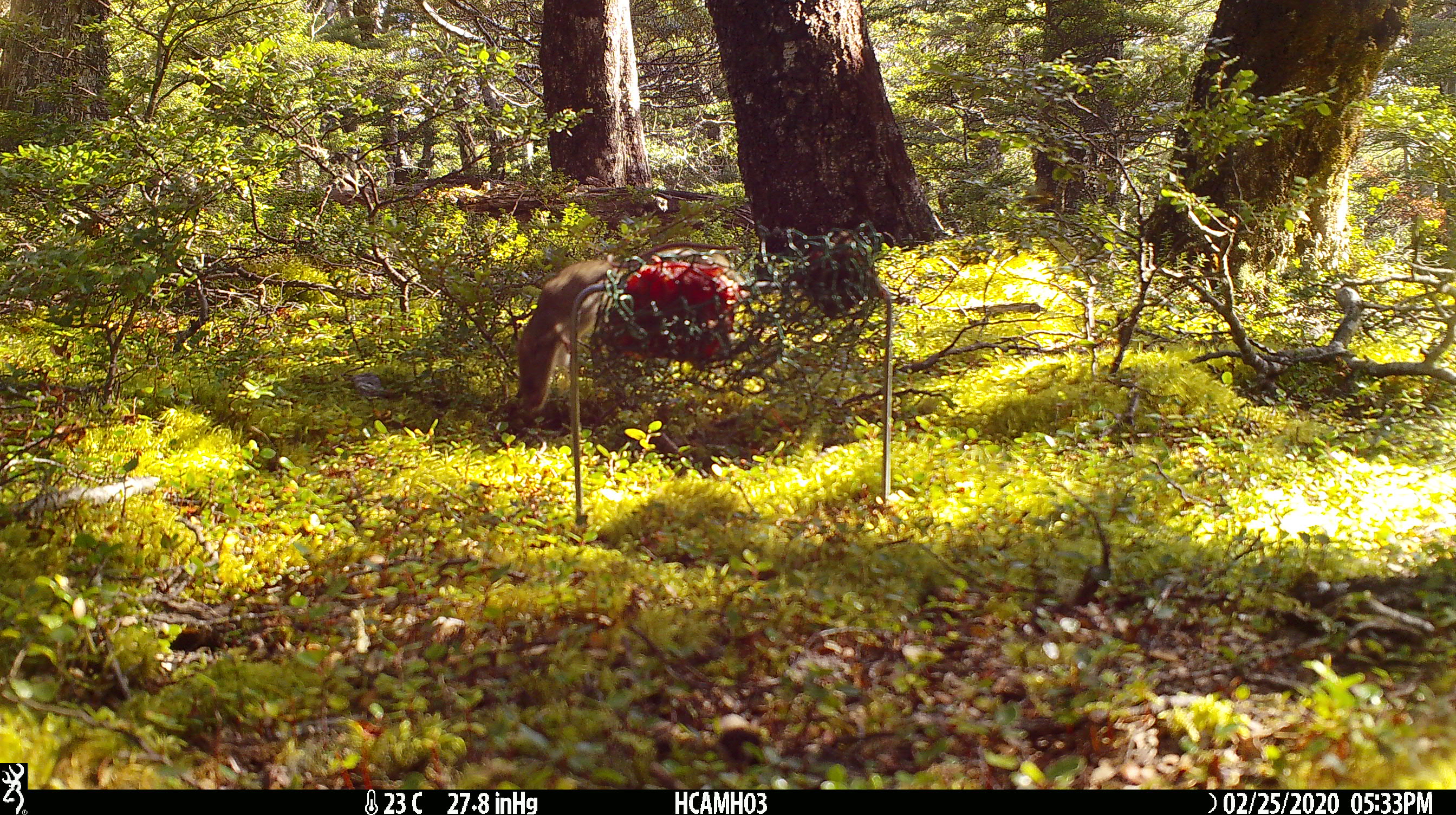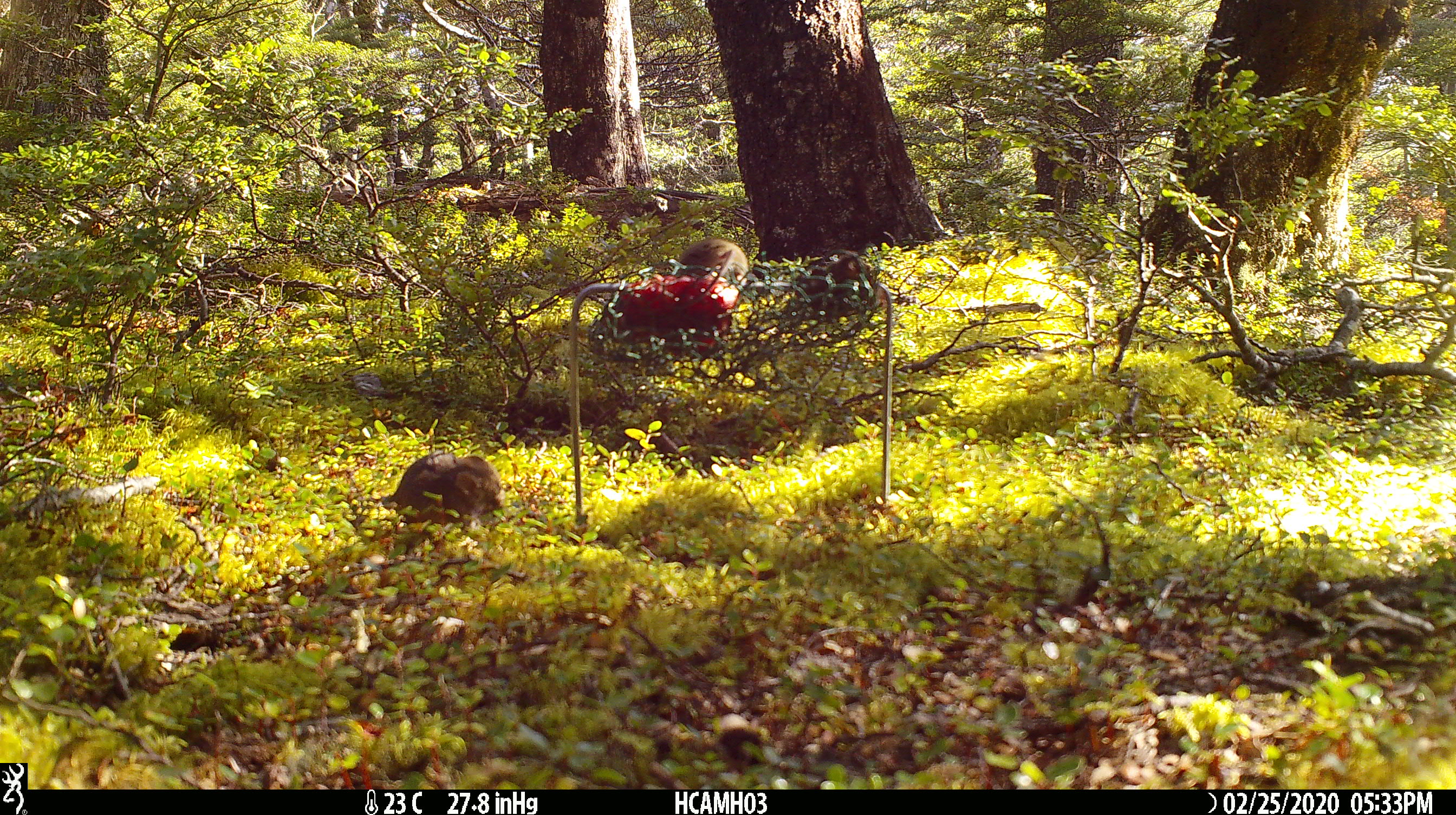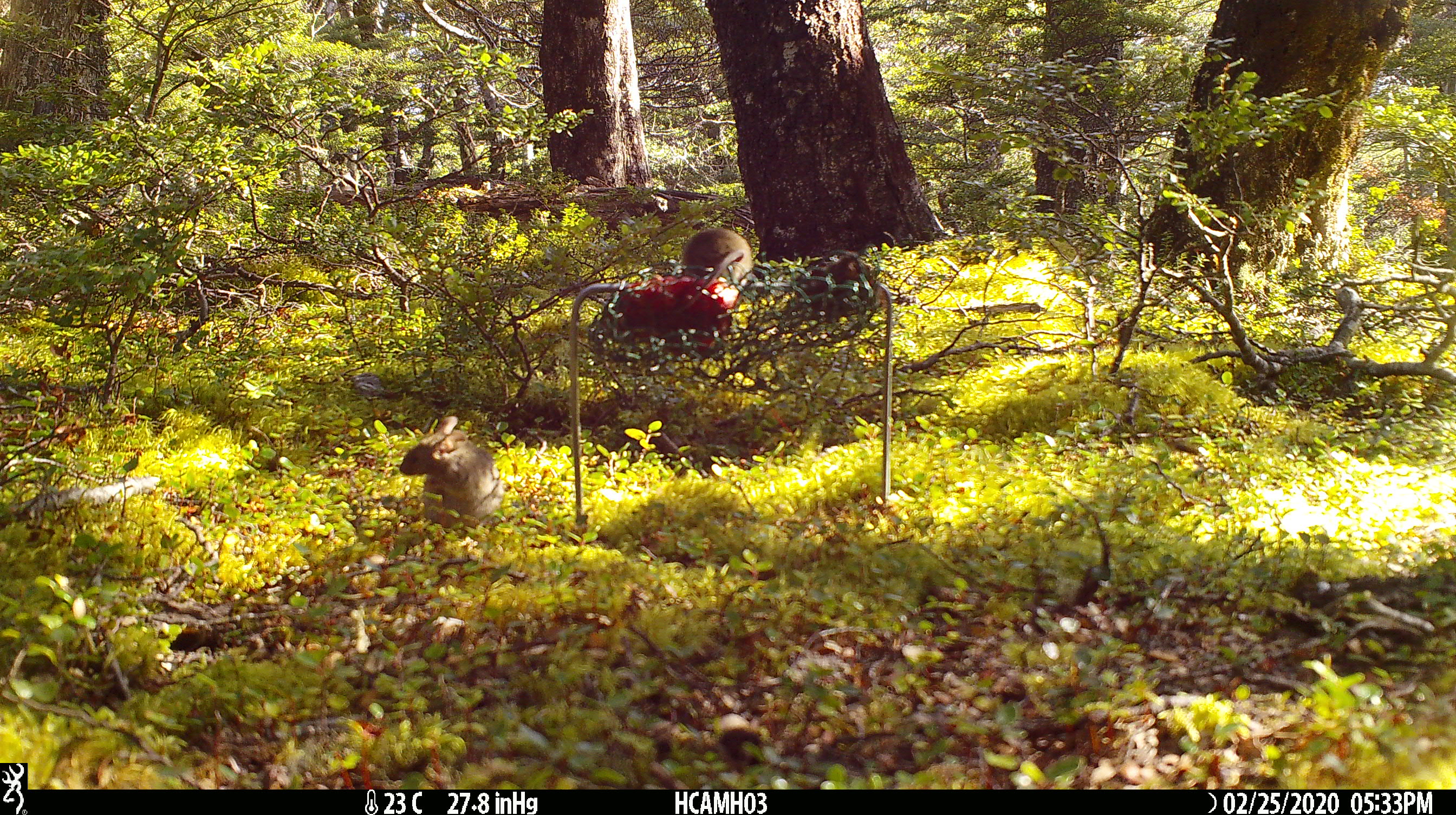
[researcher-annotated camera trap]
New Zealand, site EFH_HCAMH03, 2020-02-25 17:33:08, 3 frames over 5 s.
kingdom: Animalia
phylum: Chordata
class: Mammalia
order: Rodentia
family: Muridae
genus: Mus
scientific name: Mus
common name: mouse